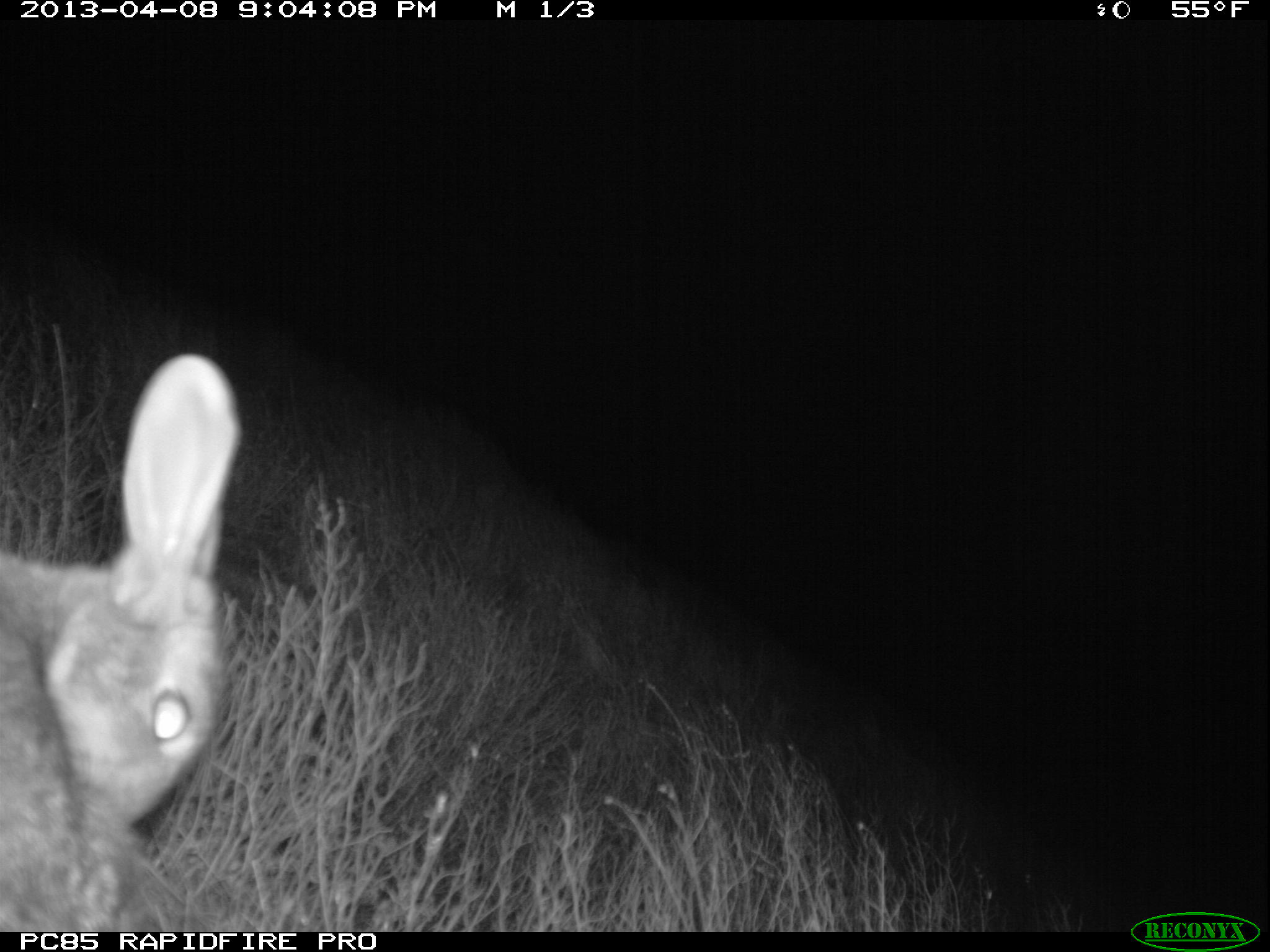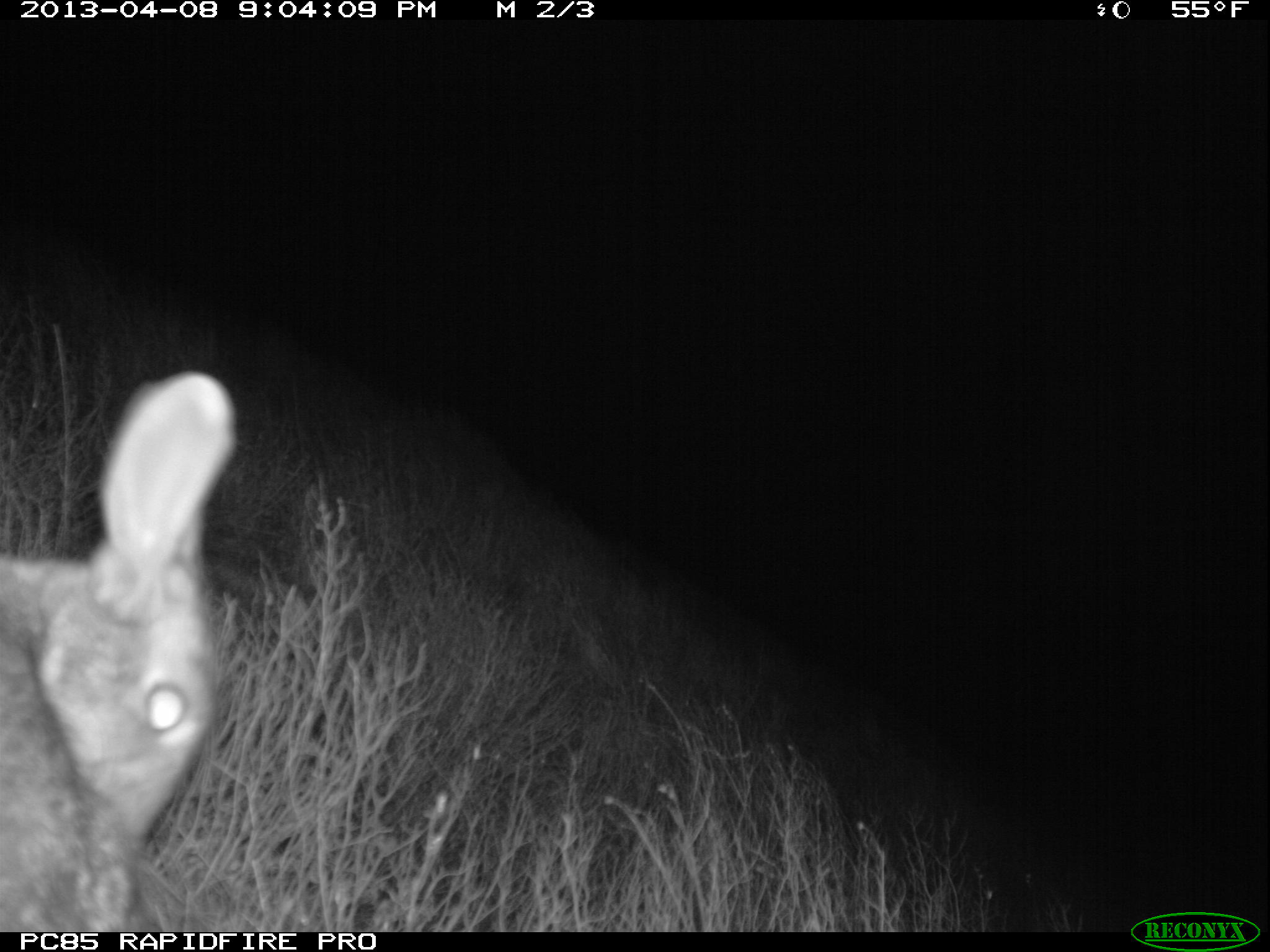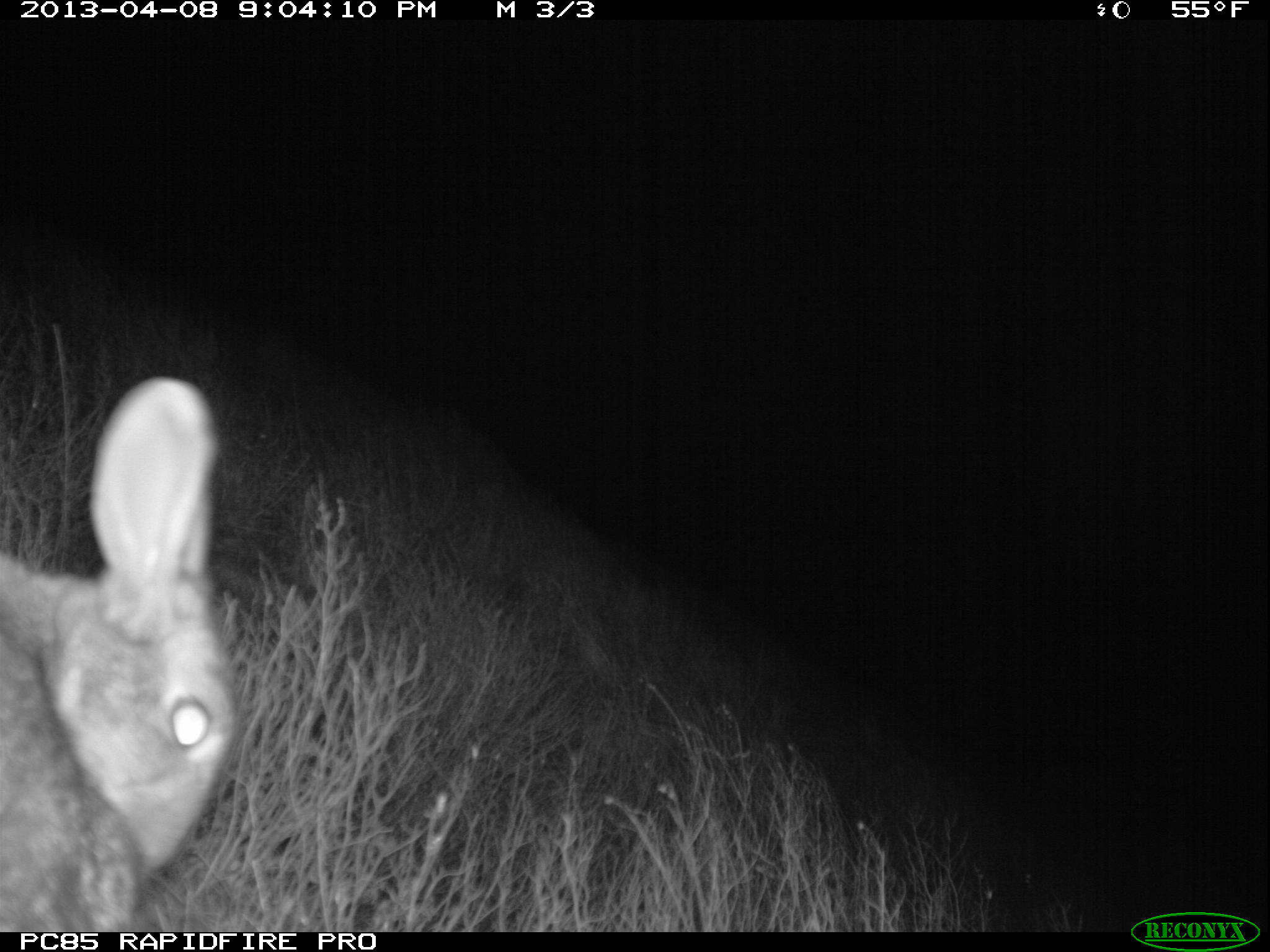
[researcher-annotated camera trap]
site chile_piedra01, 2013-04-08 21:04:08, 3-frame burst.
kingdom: Animalia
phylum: Chordata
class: Mammalia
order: Lagomorpha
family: Leporidae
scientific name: Leporidae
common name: rabbits and hares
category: rabbit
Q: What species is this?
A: Rabbit (rabbits and hares) (Leporidae).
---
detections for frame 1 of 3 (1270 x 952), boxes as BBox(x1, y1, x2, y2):
rabbit: BBox(0, 359, 239, 932)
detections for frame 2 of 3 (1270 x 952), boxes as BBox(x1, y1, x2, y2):
rabbit: BBox(0, 373, 234, 932)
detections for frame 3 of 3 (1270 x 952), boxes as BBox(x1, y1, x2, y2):
rabbit: BBox(0, 376, 238, 932)